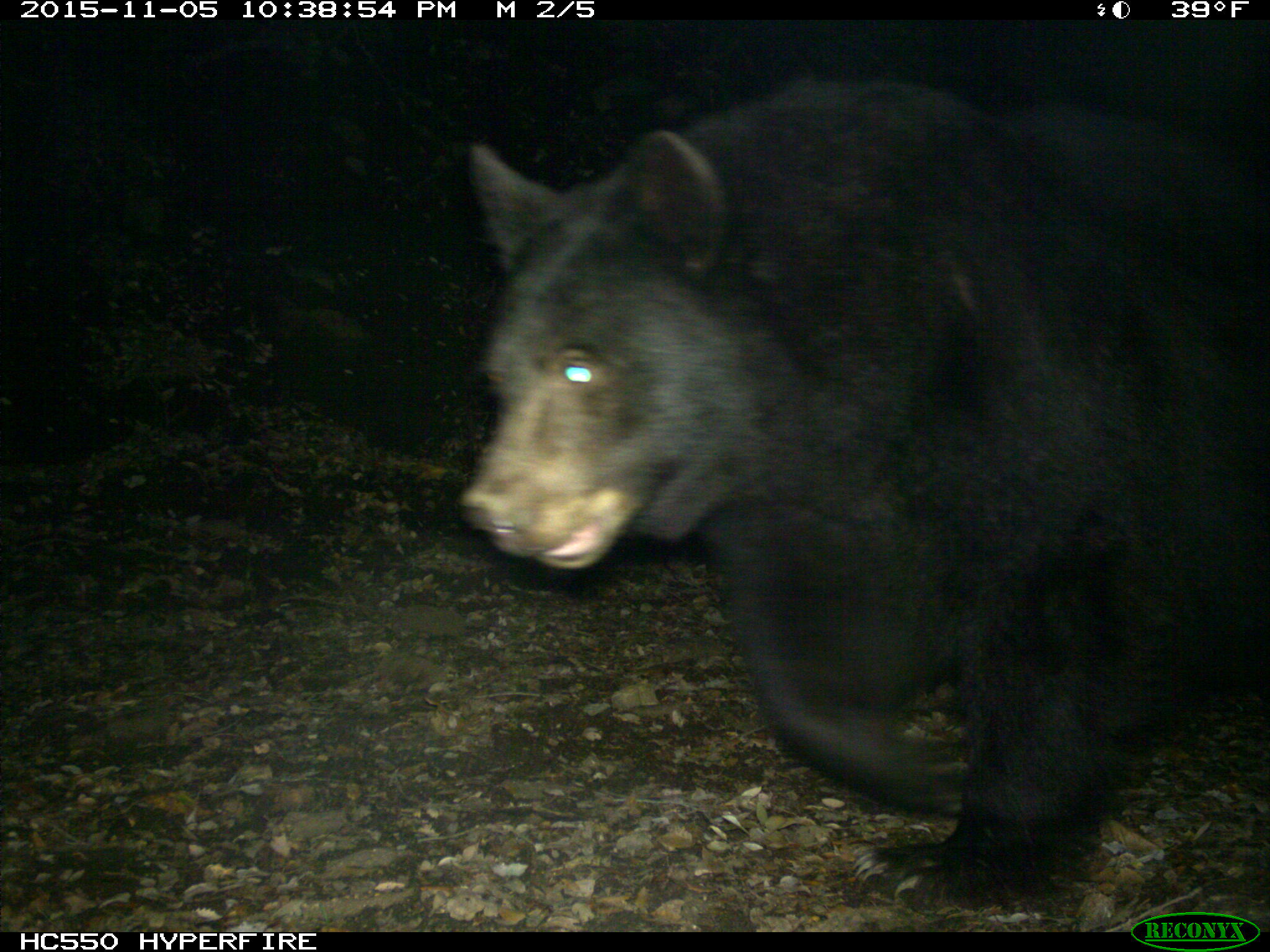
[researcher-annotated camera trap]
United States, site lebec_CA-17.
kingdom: Animalia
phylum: Chordata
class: Mammalia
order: Carnivora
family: Ursidae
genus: Ursus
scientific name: Ursus americanus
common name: american black bear